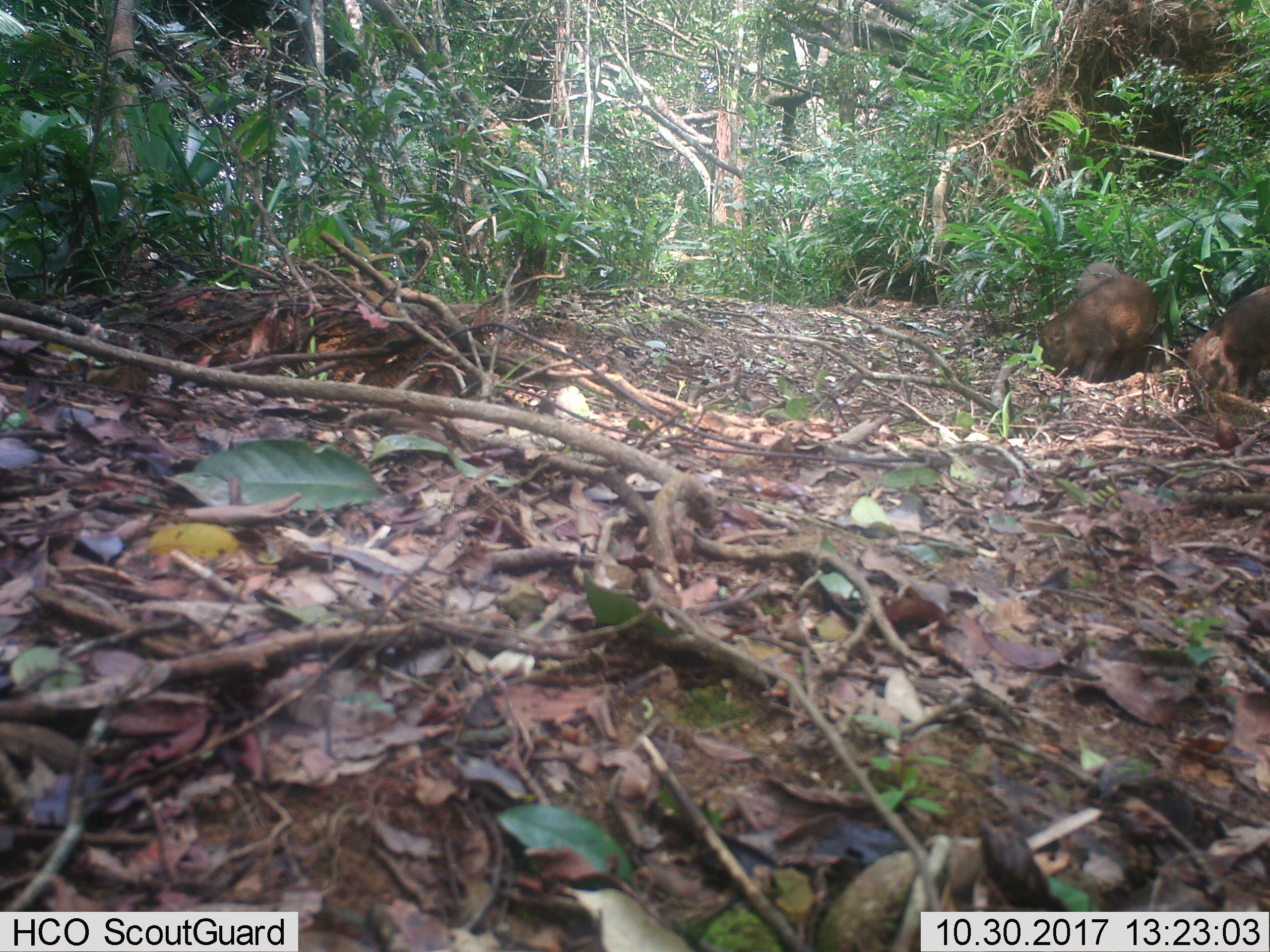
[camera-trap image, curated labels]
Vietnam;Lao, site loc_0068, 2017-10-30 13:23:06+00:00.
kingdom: Animalia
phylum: Chordata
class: Mammalia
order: Artiodactyla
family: Suidae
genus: Sus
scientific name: Sus scrofa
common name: eurasian wild pig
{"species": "eurasian wild pig (Sus scrofa)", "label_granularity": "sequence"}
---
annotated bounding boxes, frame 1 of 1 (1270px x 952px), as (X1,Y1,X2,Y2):
eurasian wild pig: (1036,275,1159,383); (1185,286,1270,399); (1075,261,1122,335)